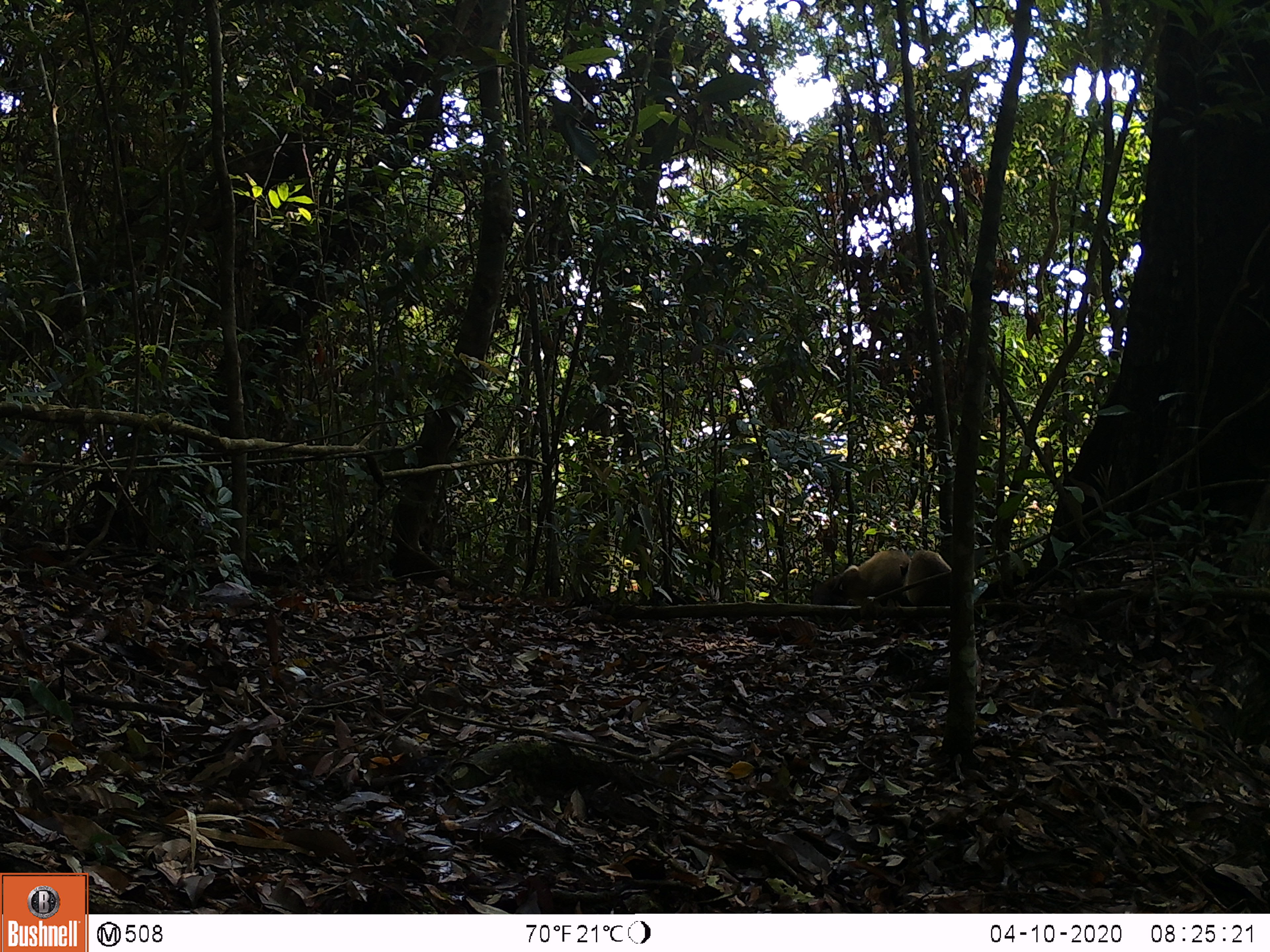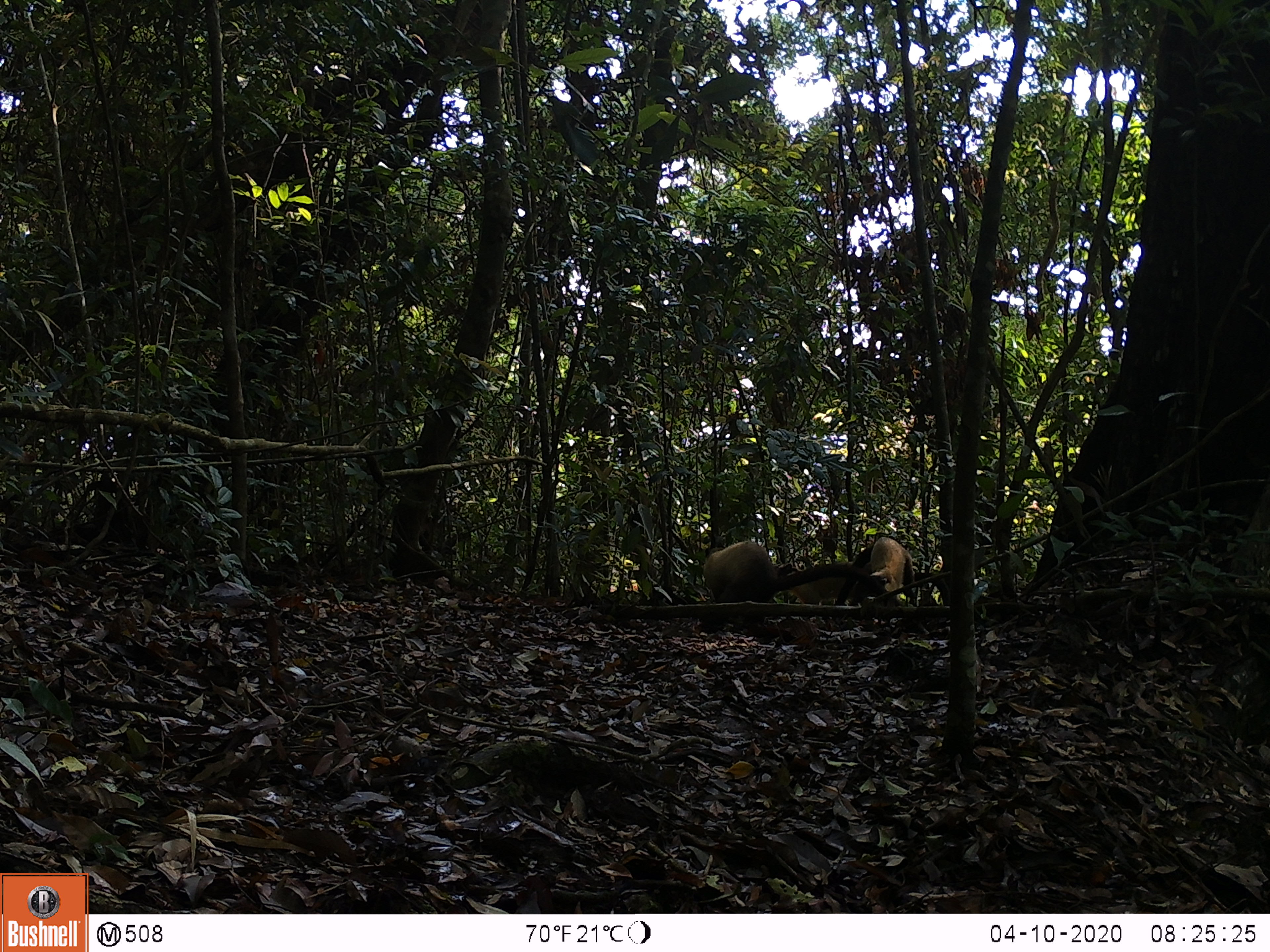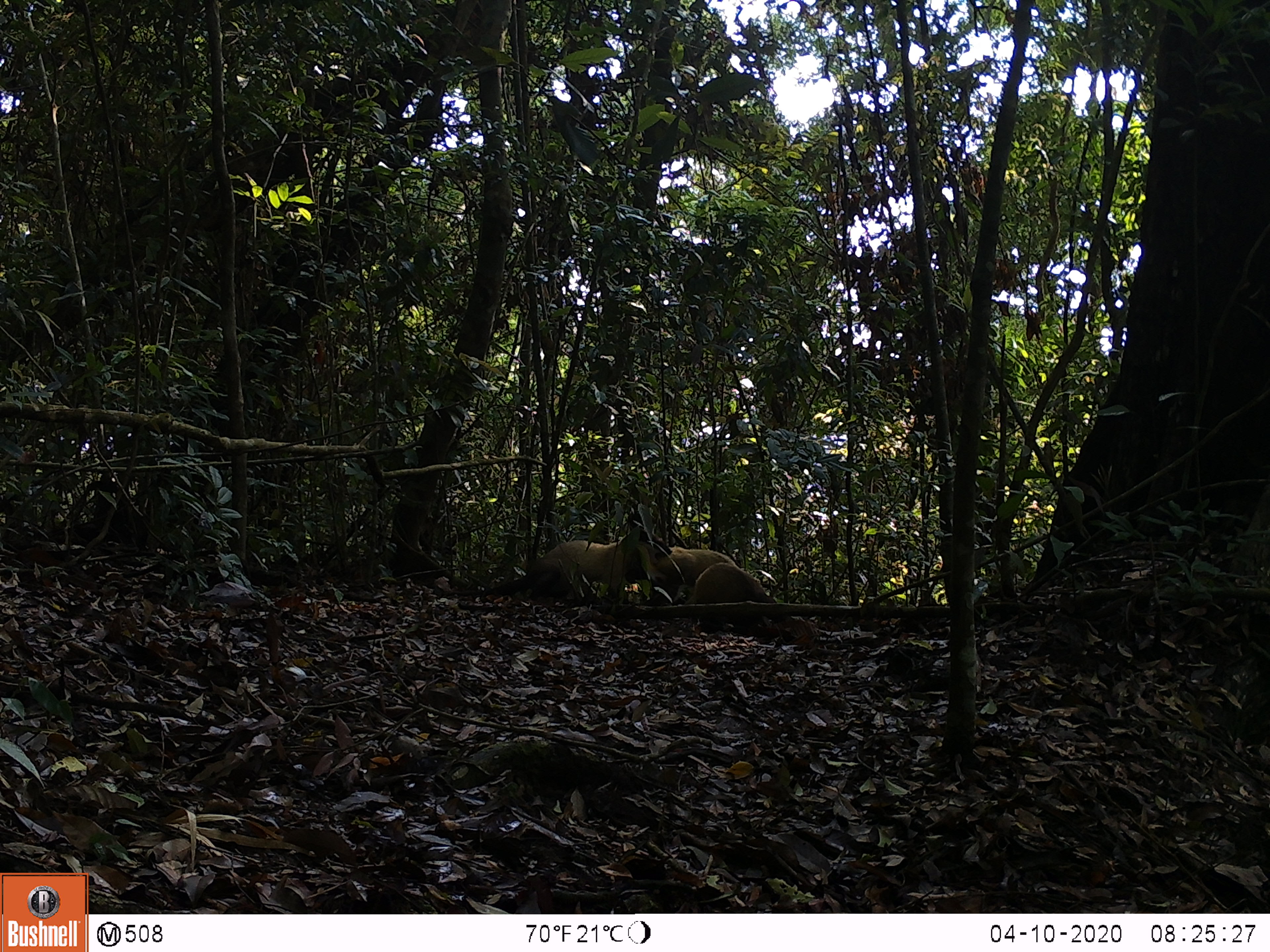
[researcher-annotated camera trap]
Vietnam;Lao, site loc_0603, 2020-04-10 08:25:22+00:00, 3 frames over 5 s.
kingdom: Animalia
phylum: Chordata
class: Mammalia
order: Carnivora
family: Mustelidae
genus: Martes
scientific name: Martes flavigula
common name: yellow-throated marten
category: yellow throated marten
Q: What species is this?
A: Yellow throated marten (yellow-throated marten) (Martes flavigula).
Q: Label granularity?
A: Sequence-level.